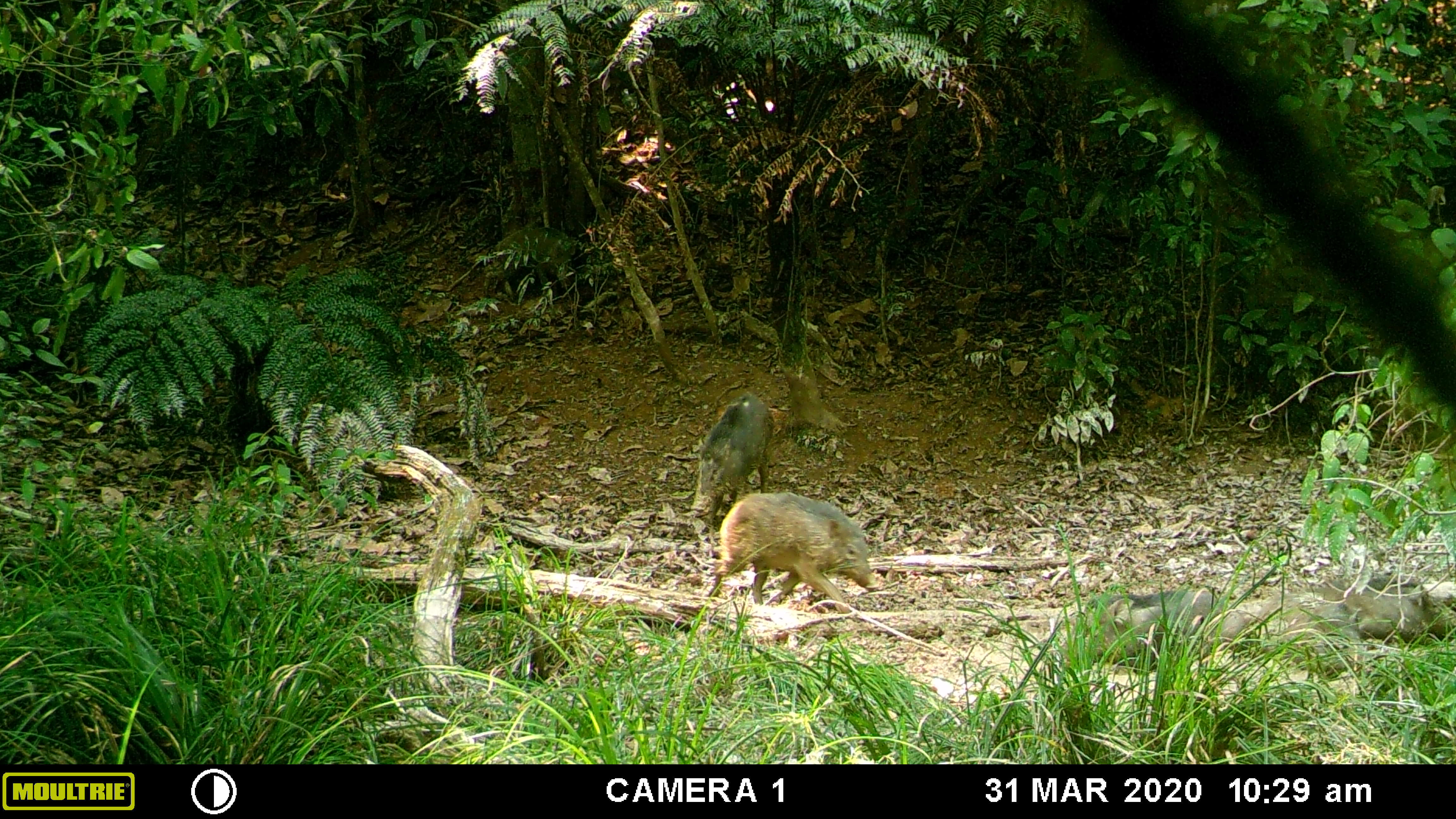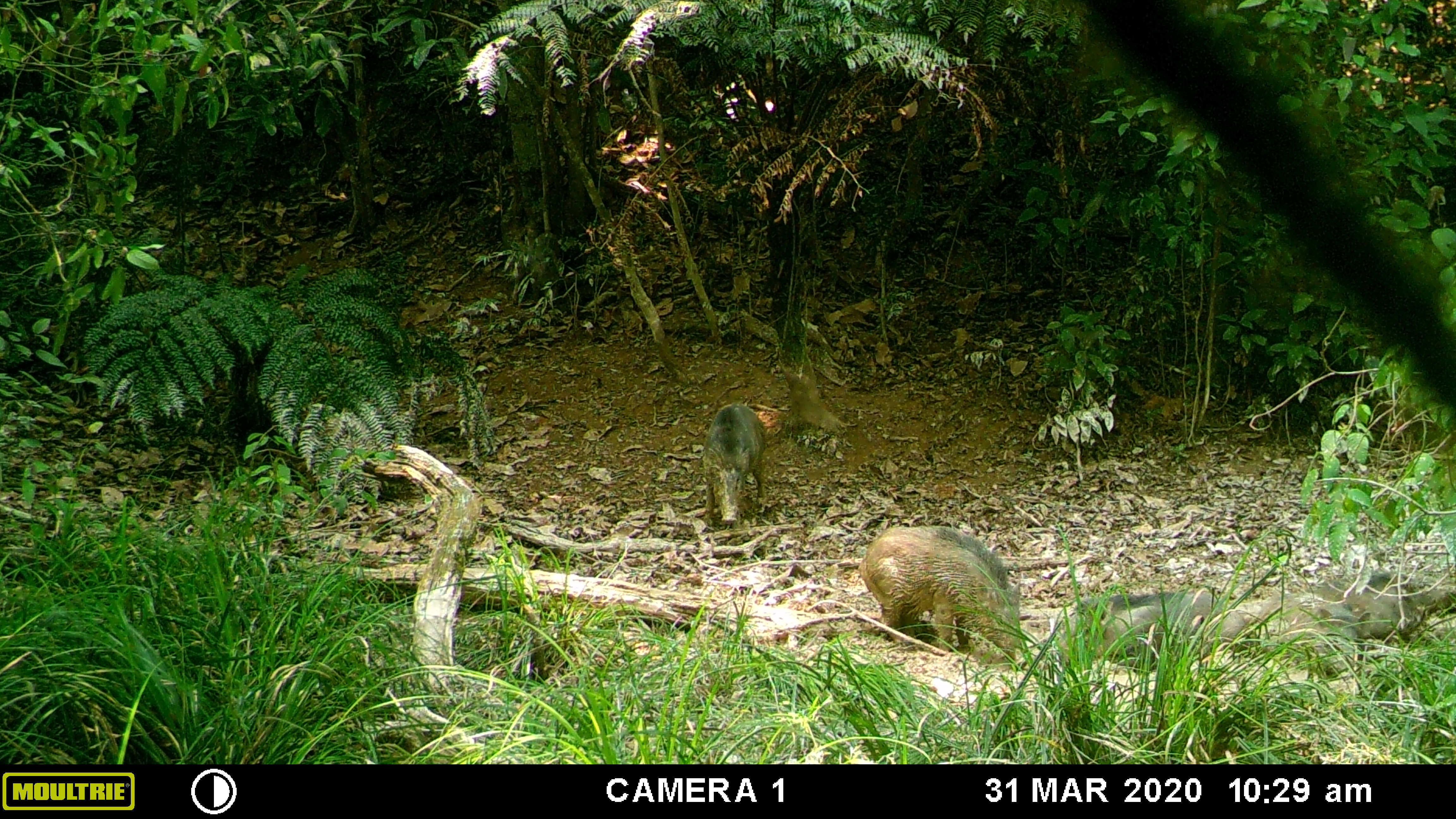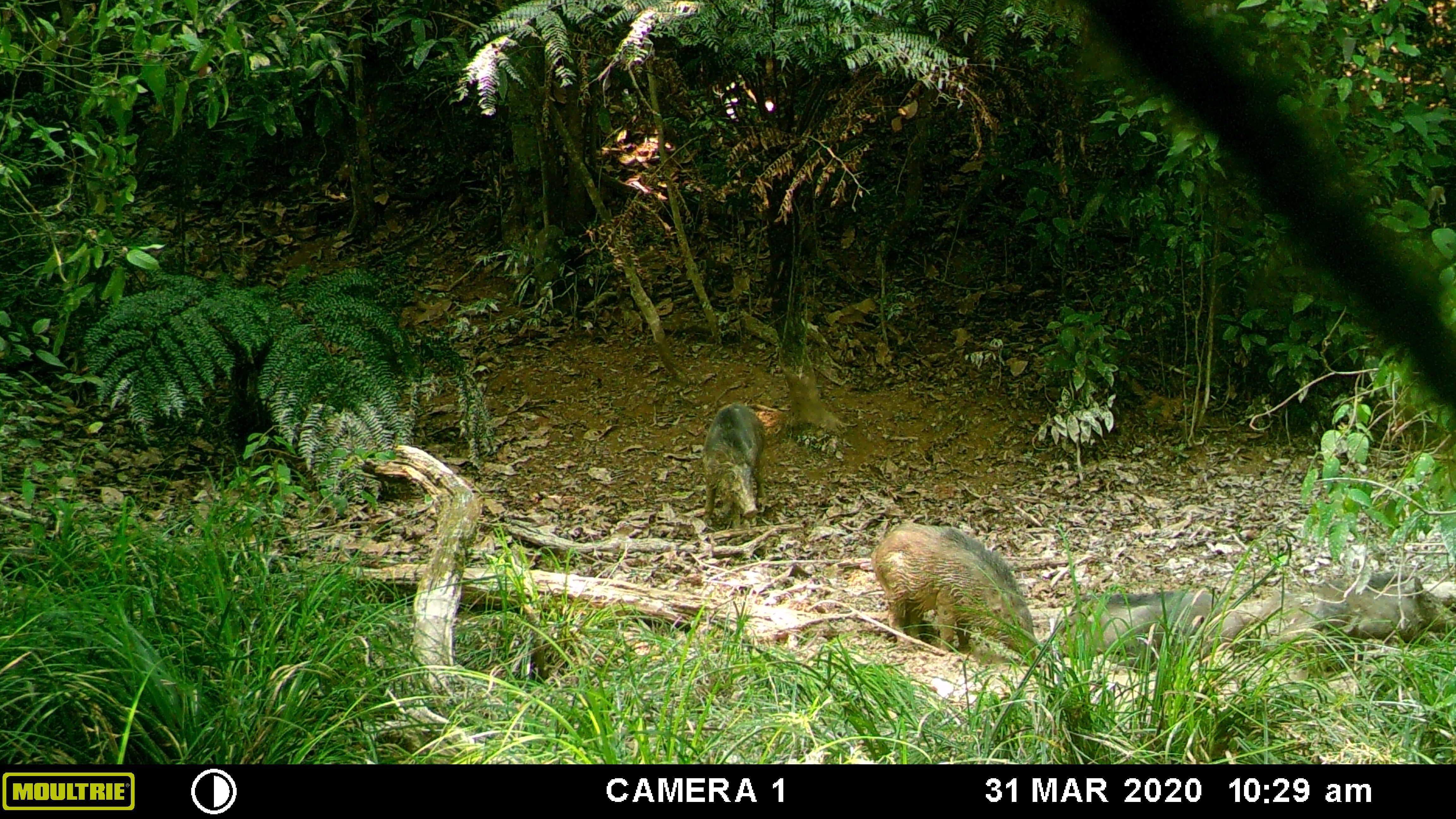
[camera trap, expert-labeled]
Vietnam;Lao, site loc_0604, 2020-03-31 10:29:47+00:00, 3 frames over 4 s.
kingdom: Animalia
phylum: Chordata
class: Mammalia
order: Artiodactyla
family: Suidae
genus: Sus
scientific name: Sus scrofa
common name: eurasian wild pig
Eurasian wild pig (Sus scrofa). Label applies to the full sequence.